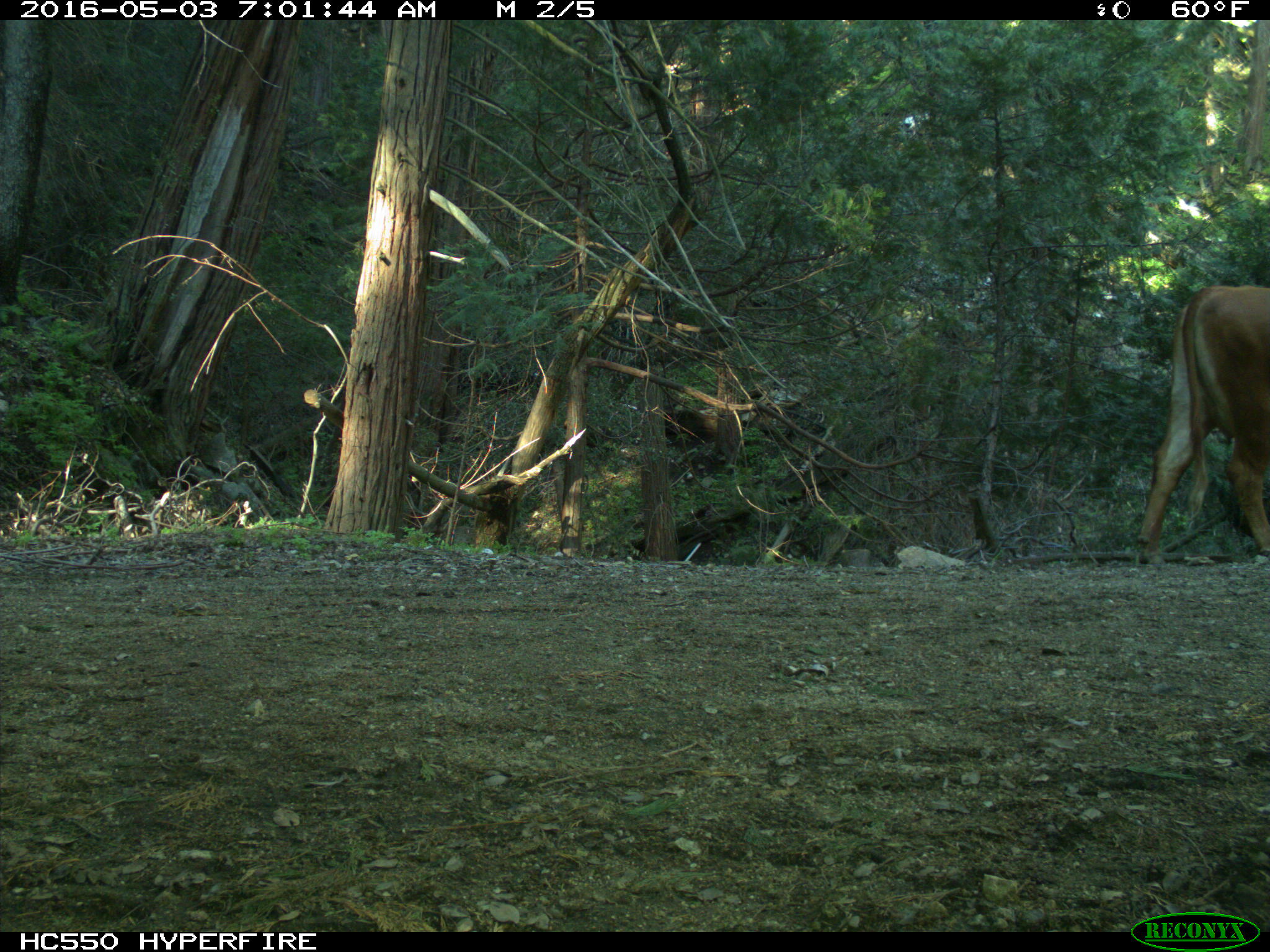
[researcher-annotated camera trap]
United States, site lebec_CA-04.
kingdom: Animalia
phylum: Chordata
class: Mammalia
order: Artiodactyla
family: Bovidae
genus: Bos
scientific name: Bos taurus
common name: domestic cow